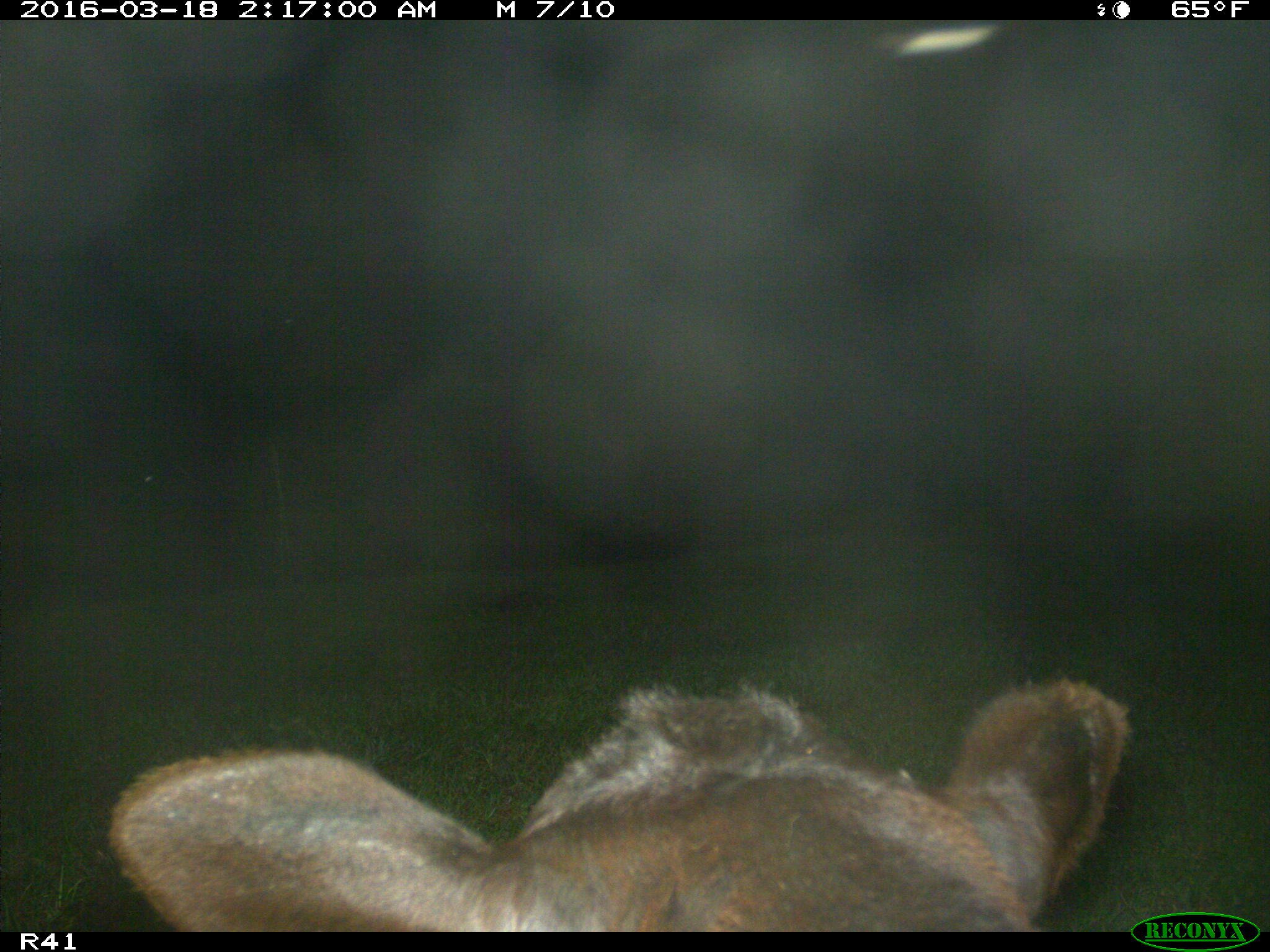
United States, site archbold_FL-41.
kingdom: Animalia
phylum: Chordata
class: Mammalia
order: Artiodactyla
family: Bovidae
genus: Bos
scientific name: Bos taurus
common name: domestic cow